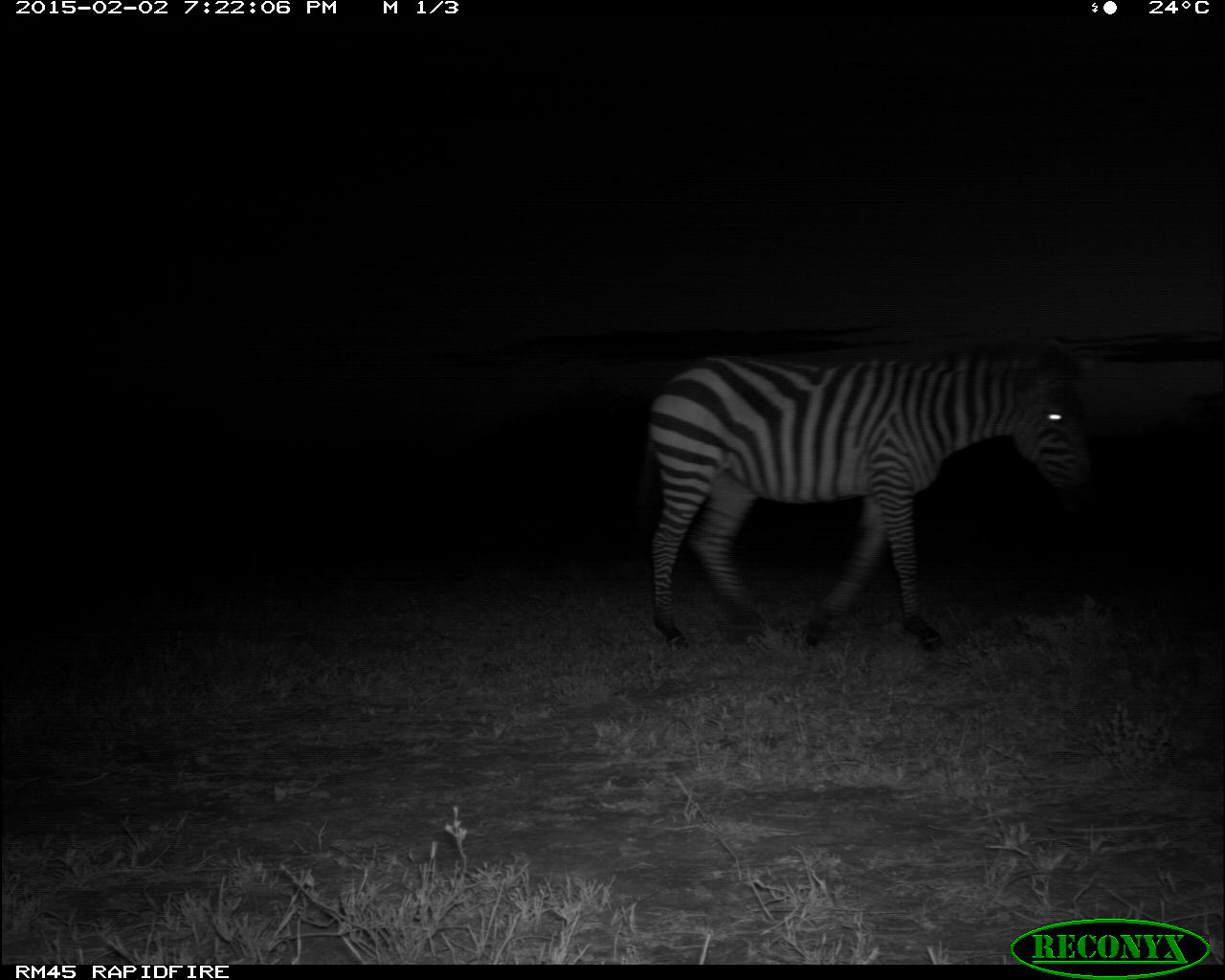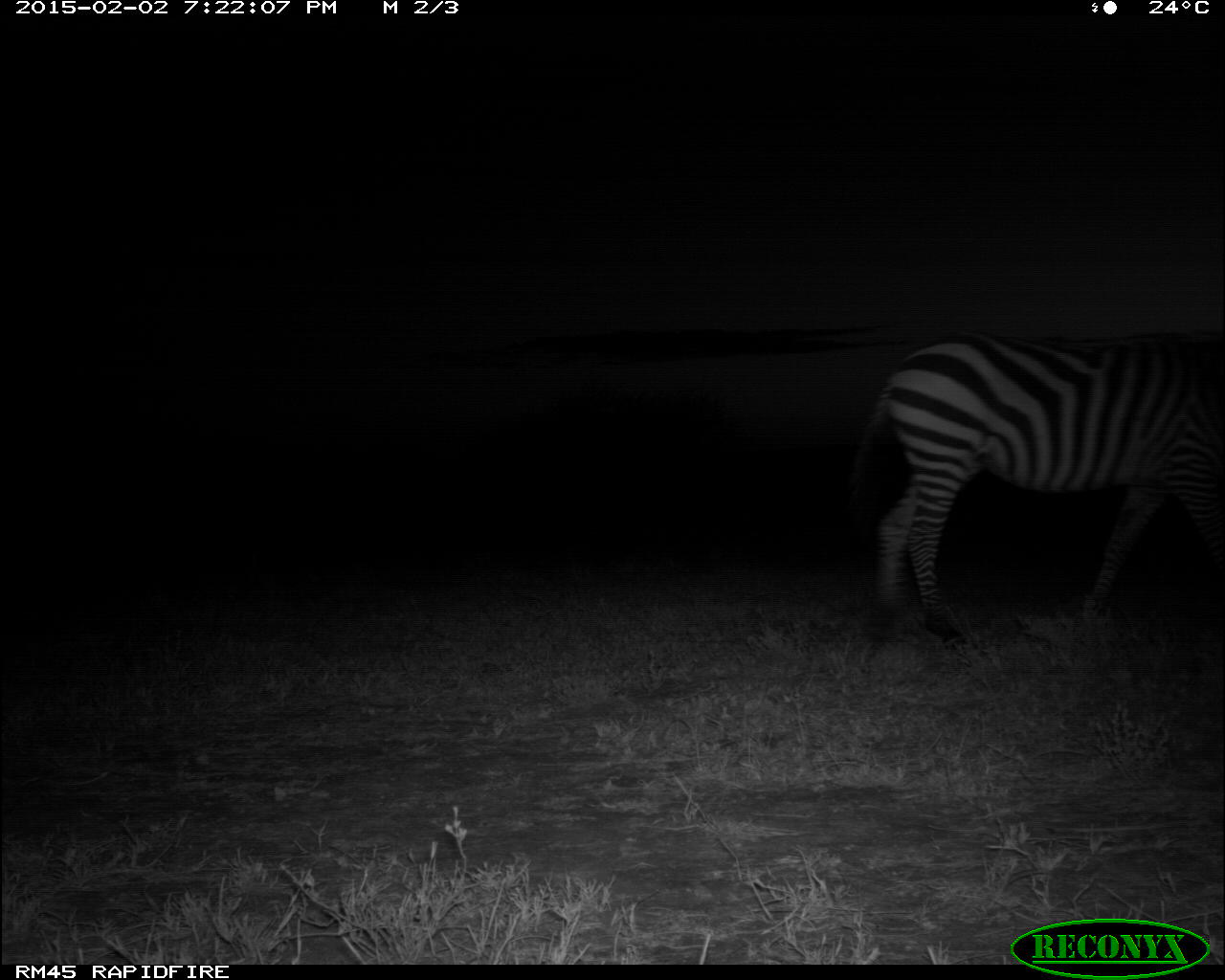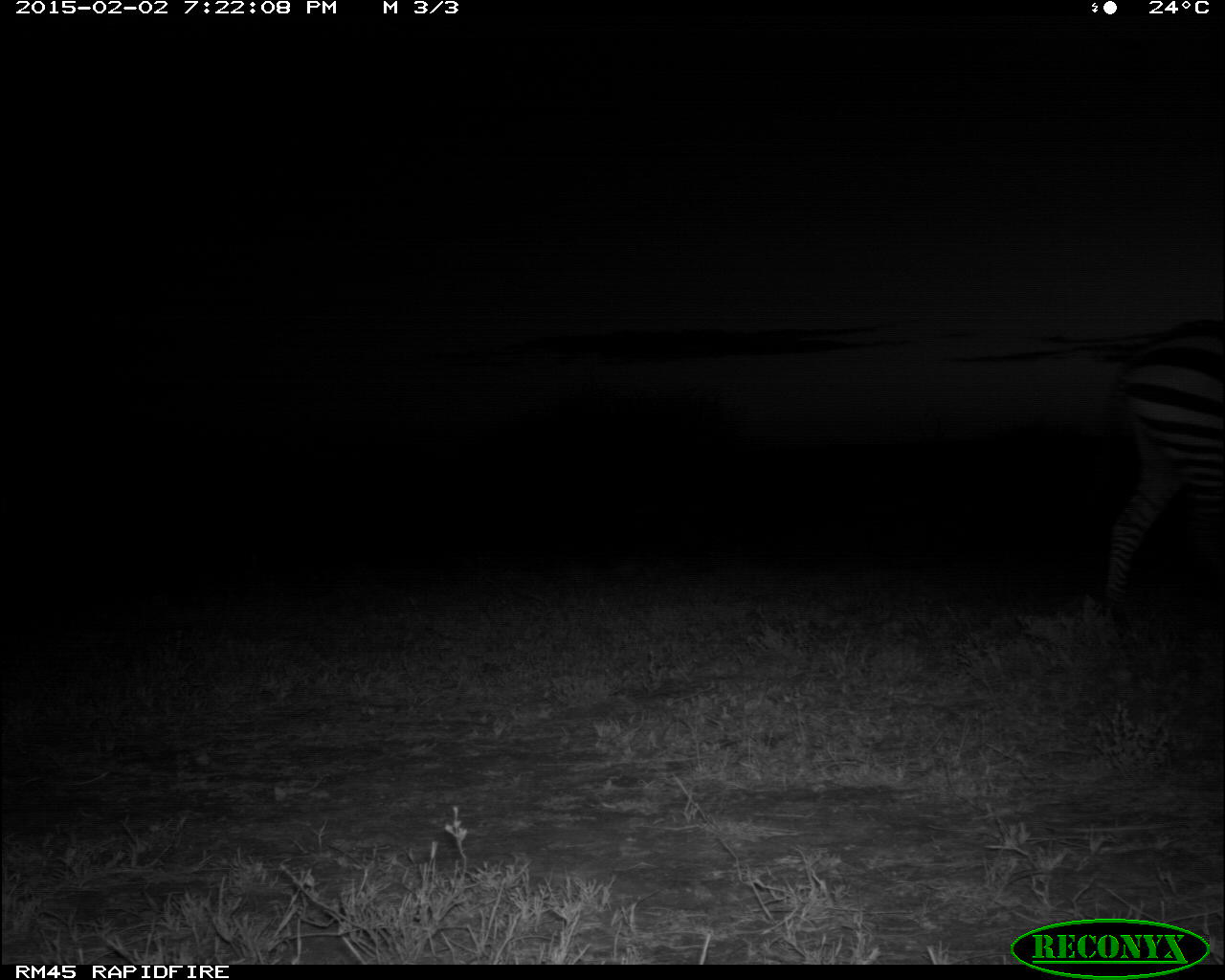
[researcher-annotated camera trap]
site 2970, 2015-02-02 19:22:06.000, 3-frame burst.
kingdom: Animalia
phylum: Chordata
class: Mammalia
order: Perissodactyla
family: Equidae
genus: Equus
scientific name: Equus quagga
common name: plains zebra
Equus quagga (plains zebra), count 1.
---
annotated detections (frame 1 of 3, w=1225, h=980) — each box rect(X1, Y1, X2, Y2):
equus quagga: rect(644, 338, 1072, 641)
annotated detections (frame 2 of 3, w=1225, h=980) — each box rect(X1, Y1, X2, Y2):
equus quagga: rect(839, 326, 1225, 645)